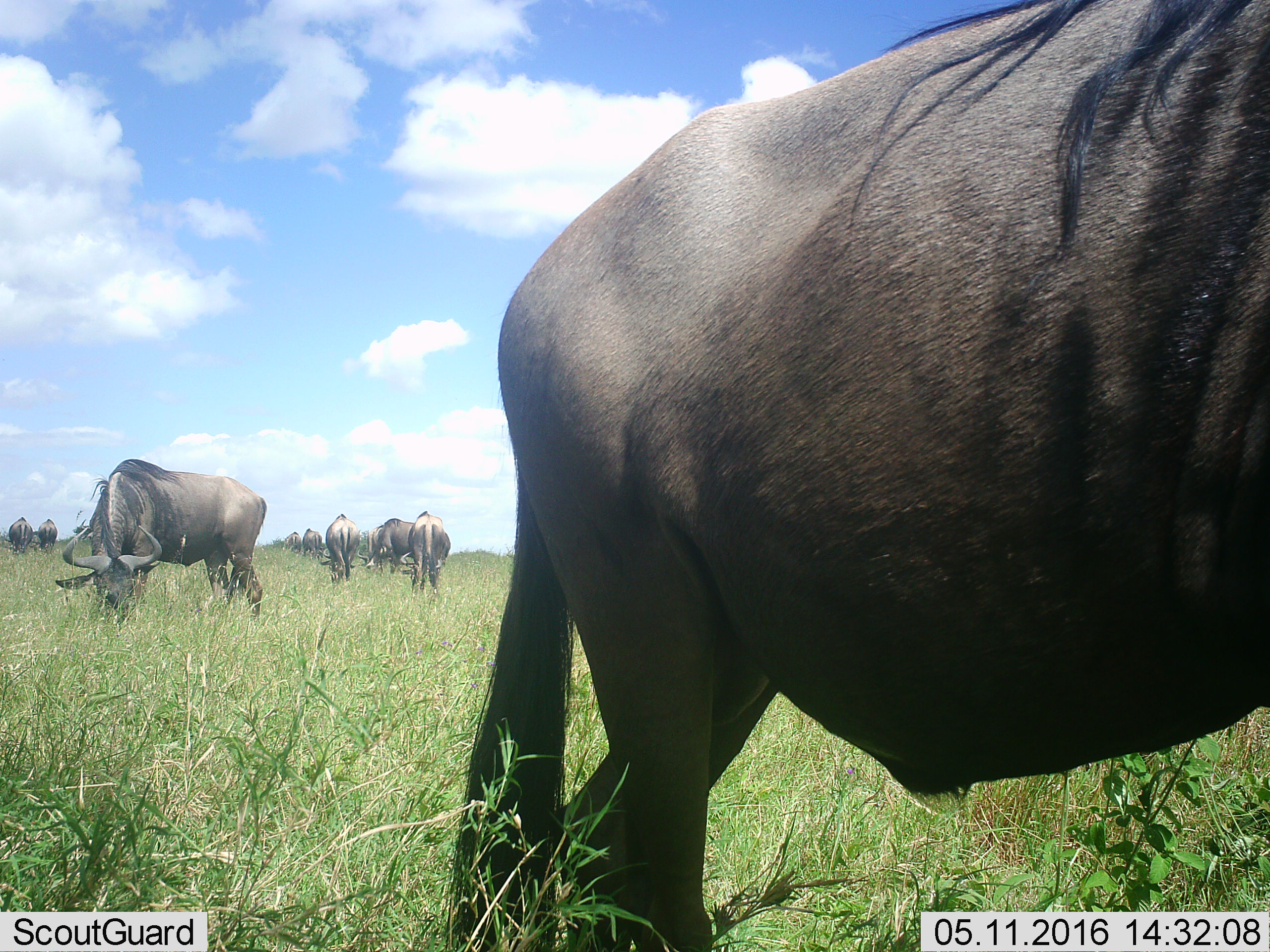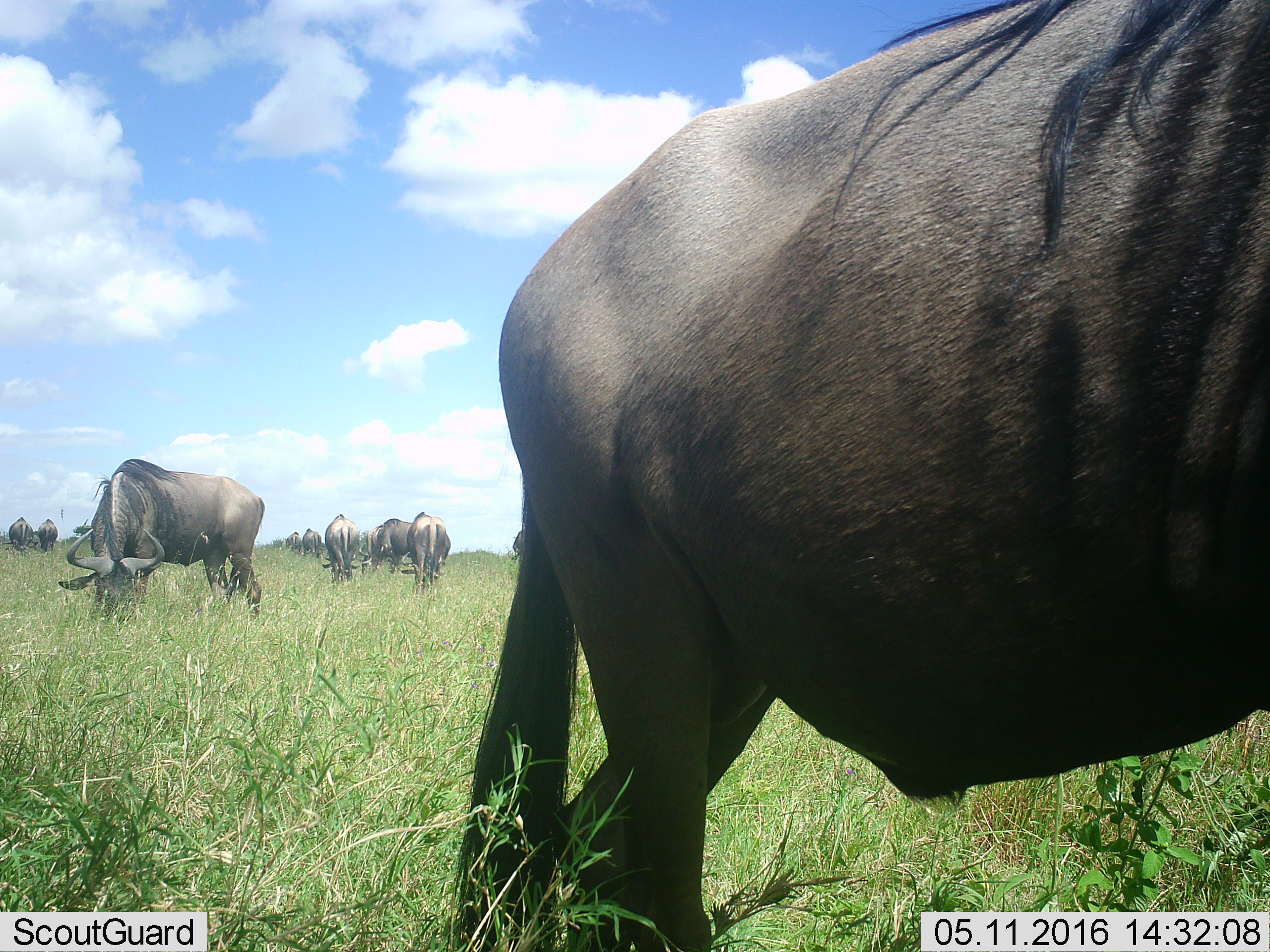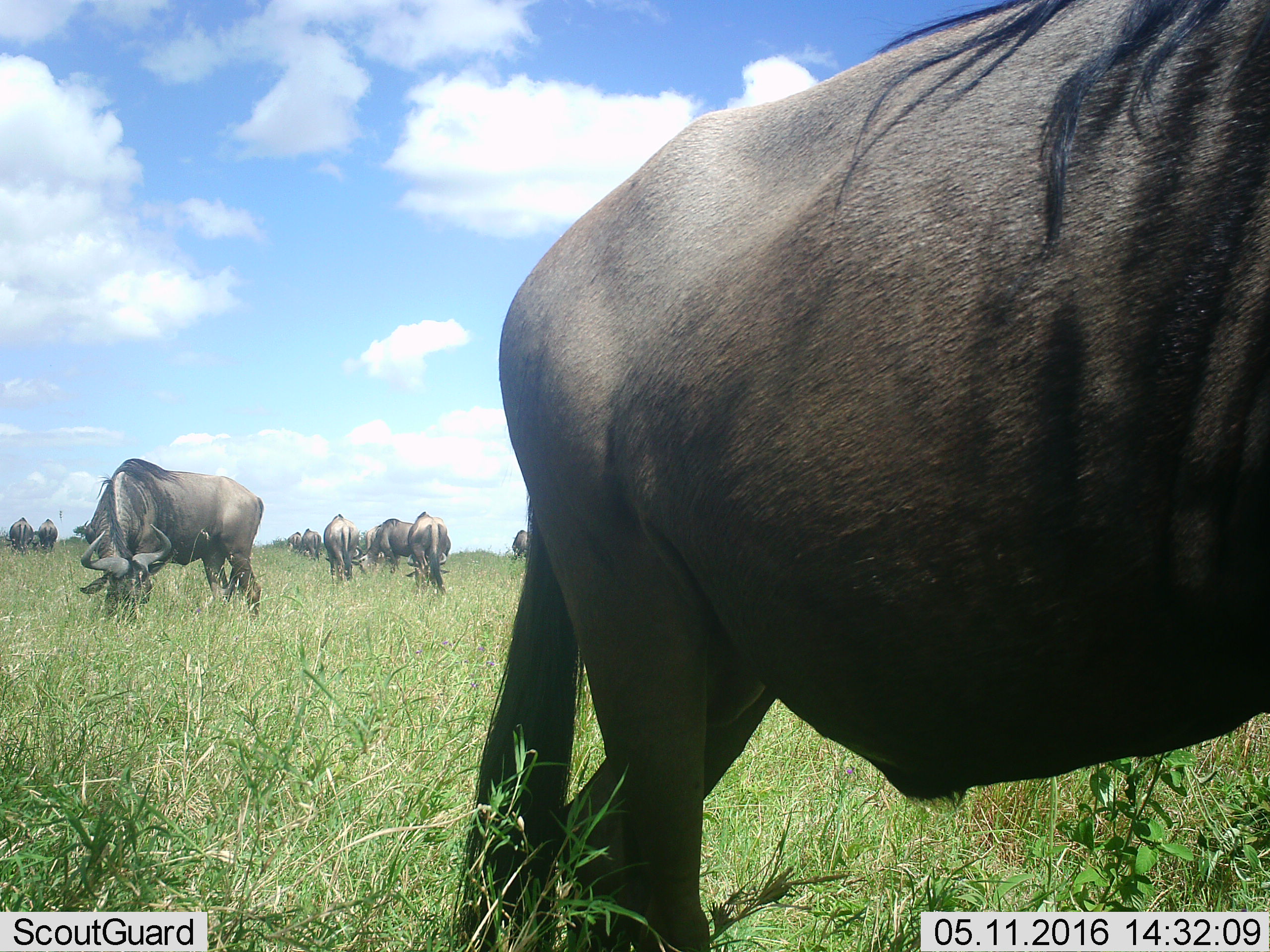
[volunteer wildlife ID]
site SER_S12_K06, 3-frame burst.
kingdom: Animalia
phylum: Chordata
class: Mammalia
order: Artiodactyla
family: Bovidae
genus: Connochaetes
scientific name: Connochaetes taurinus taurinus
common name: blue wildebeest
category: wildebeestblue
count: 10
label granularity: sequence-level